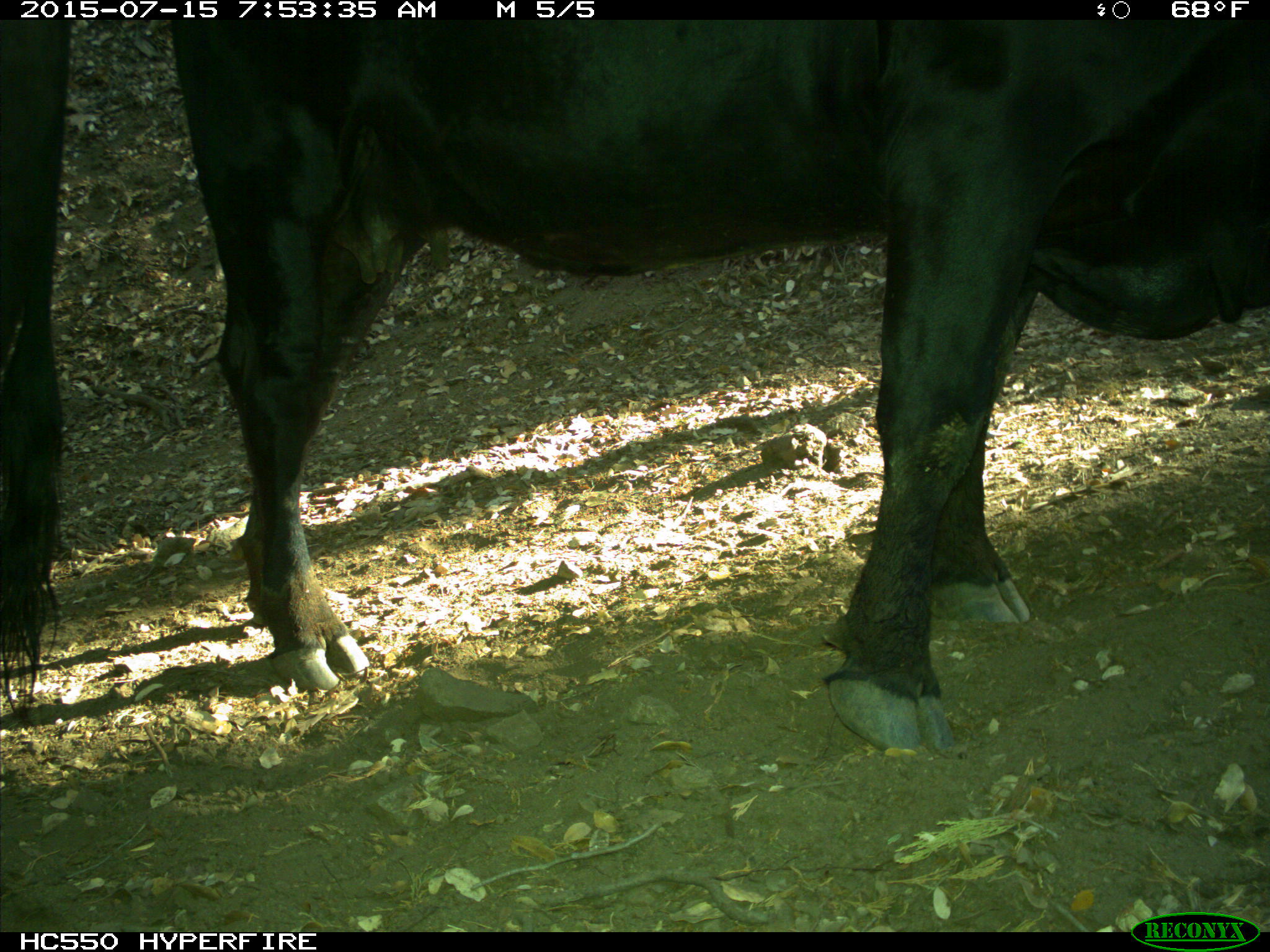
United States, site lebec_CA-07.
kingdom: Animalia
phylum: Chordata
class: Mammalia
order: Artiodactyla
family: Bovidae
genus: Bos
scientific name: Bos taurus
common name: domestic cow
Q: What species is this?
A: Bos taurus (domestic cow).